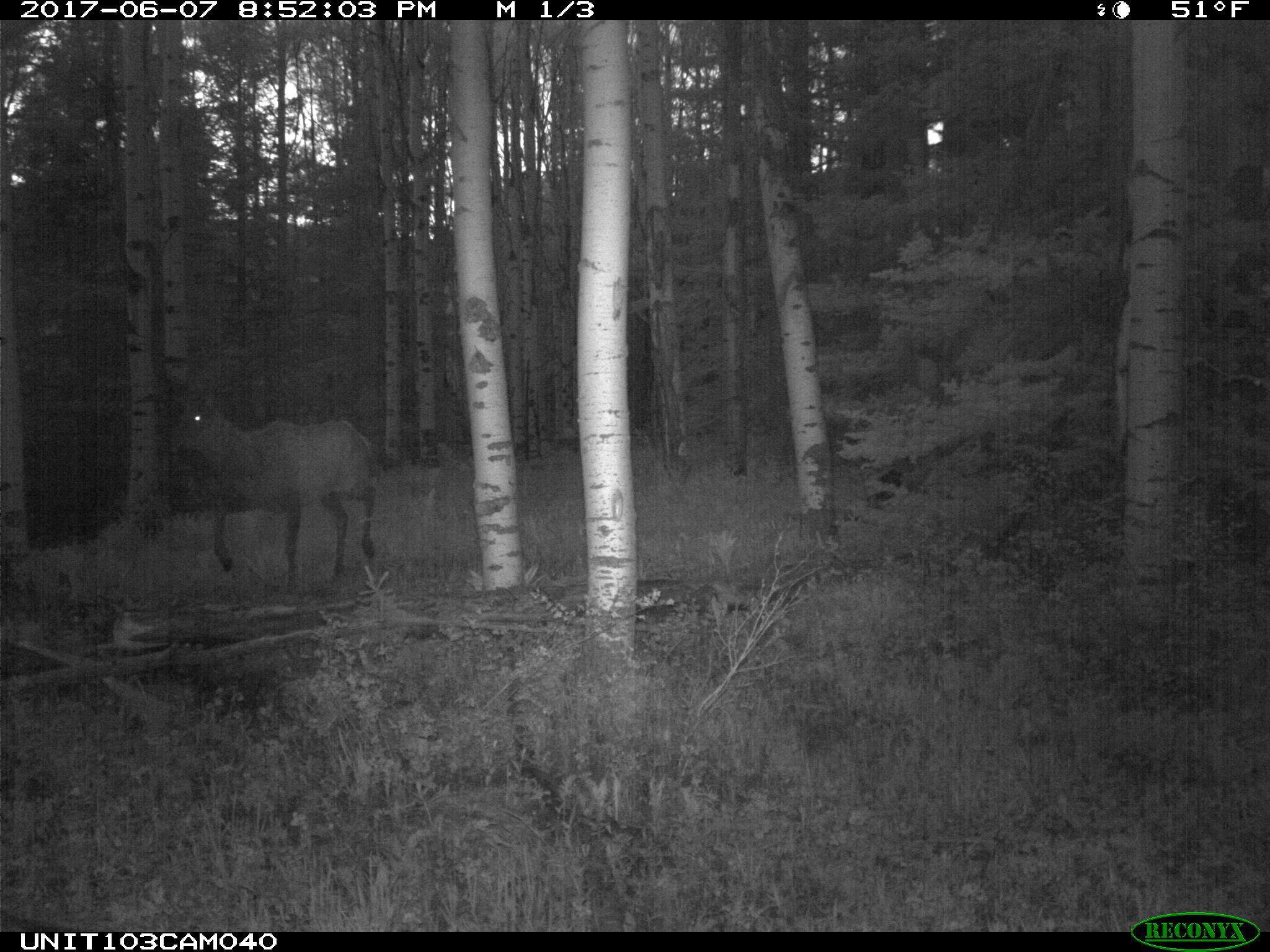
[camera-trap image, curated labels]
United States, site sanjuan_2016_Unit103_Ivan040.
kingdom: Animalia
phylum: Chordata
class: Mammalia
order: Artiodactyla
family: Cervidae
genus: Cervus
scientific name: Cervus elaphus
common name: red deer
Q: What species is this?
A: Cervus elaphus (red deer).